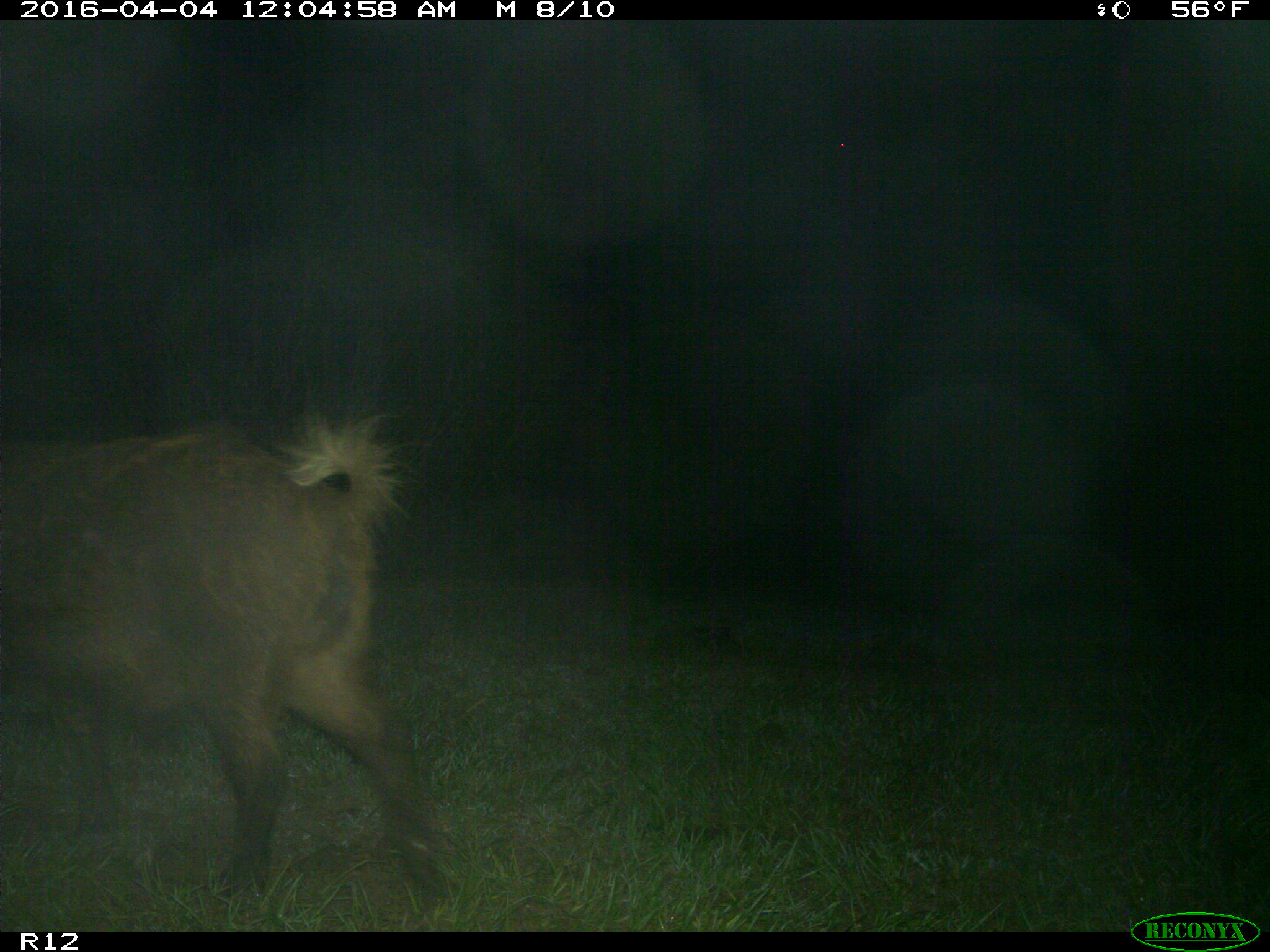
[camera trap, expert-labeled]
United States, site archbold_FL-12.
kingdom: Animalia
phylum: Chordata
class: Mammalia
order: Artiodactyla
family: Suidae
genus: Sus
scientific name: Sus scrofa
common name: wild boar